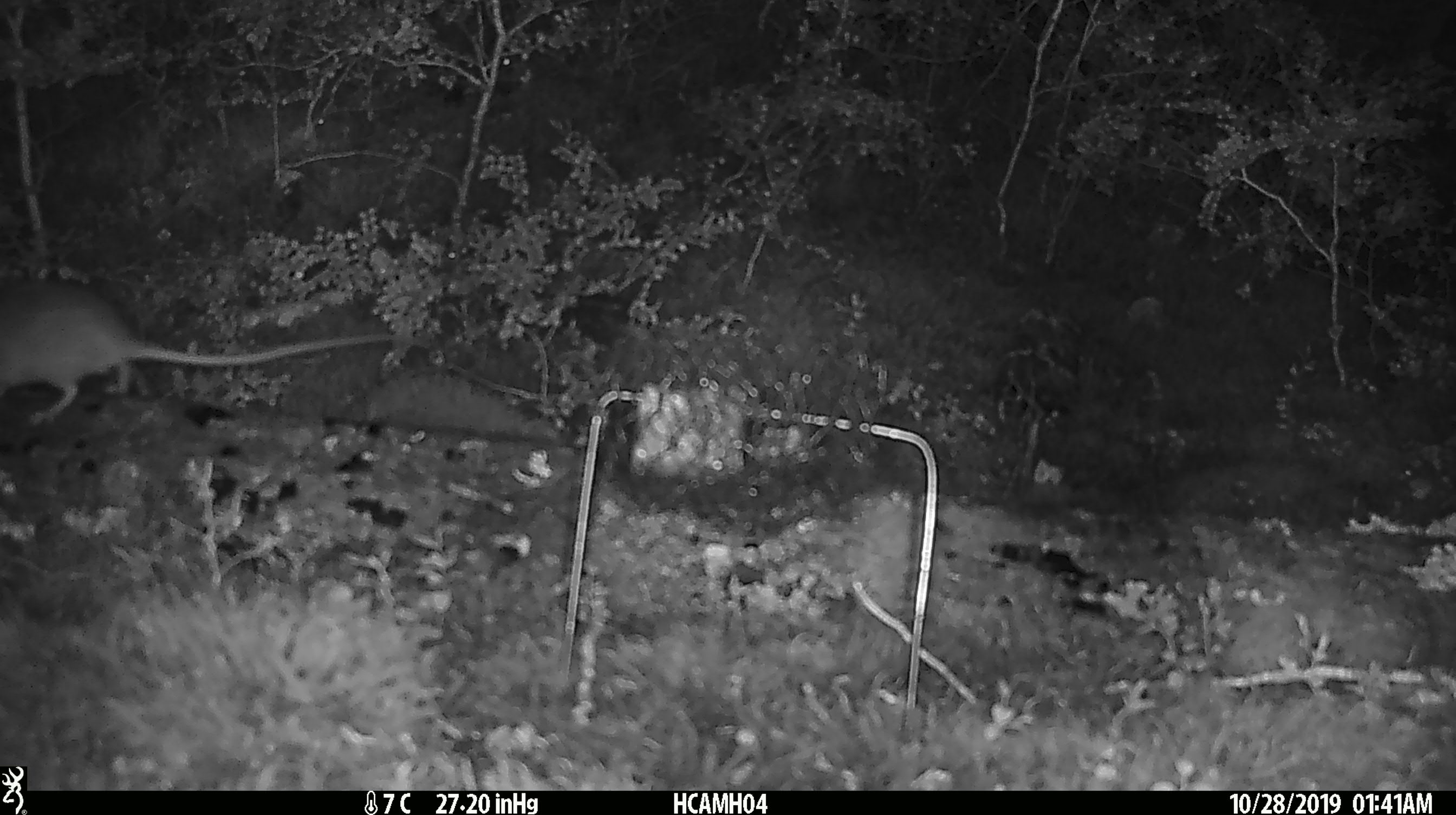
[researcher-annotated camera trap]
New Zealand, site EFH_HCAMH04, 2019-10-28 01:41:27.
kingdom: Animalia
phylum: Chordata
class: Mammalia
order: Rodentia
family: Muridae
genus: Rattus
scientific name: Rattus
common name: rat